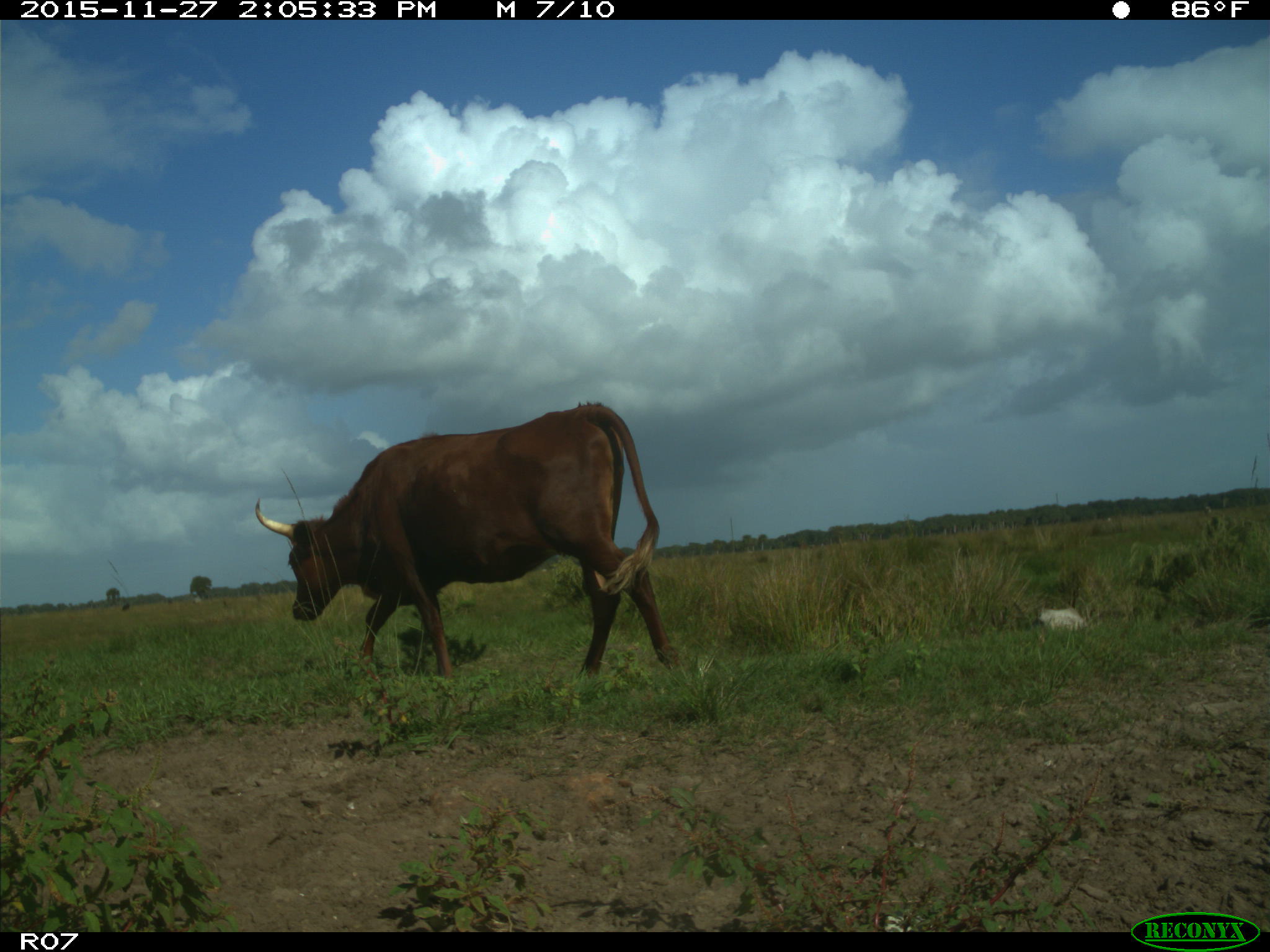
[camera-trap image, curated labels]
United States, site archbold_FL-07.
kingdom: Animalia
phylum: Chordata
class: Mammalia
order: Artiodactyla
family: Bovidae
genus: Bos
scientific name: Bos taurus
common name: domestic cow